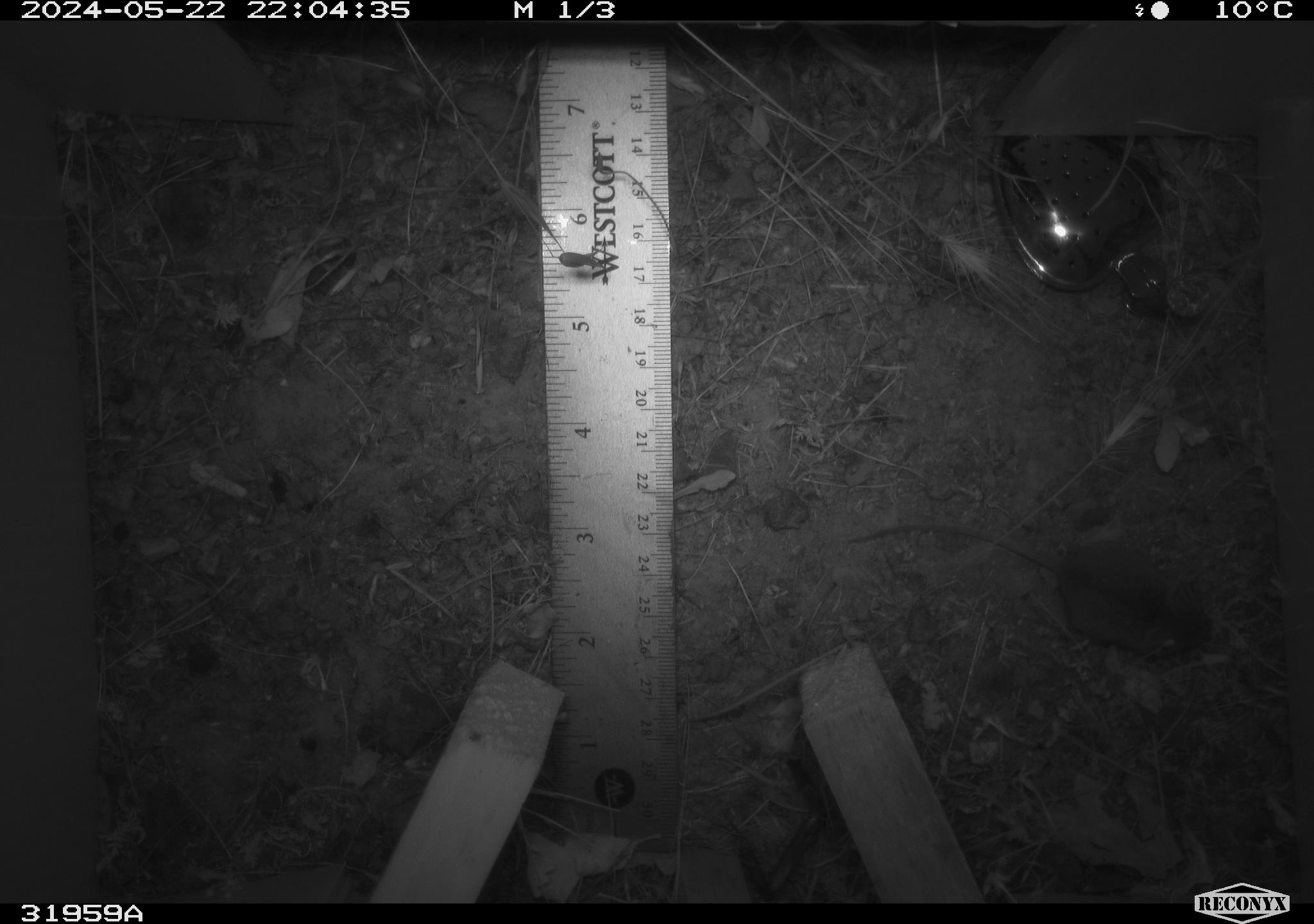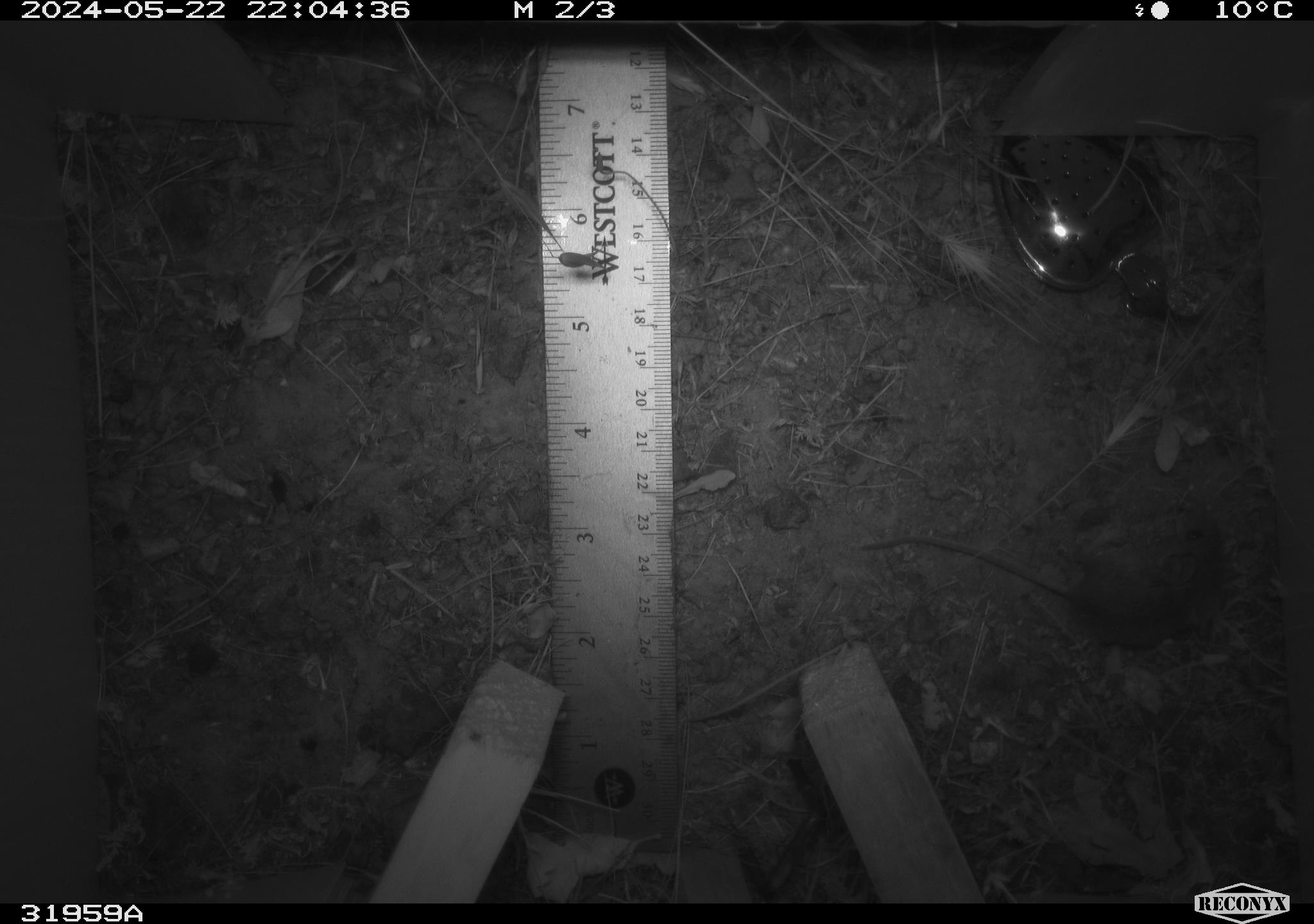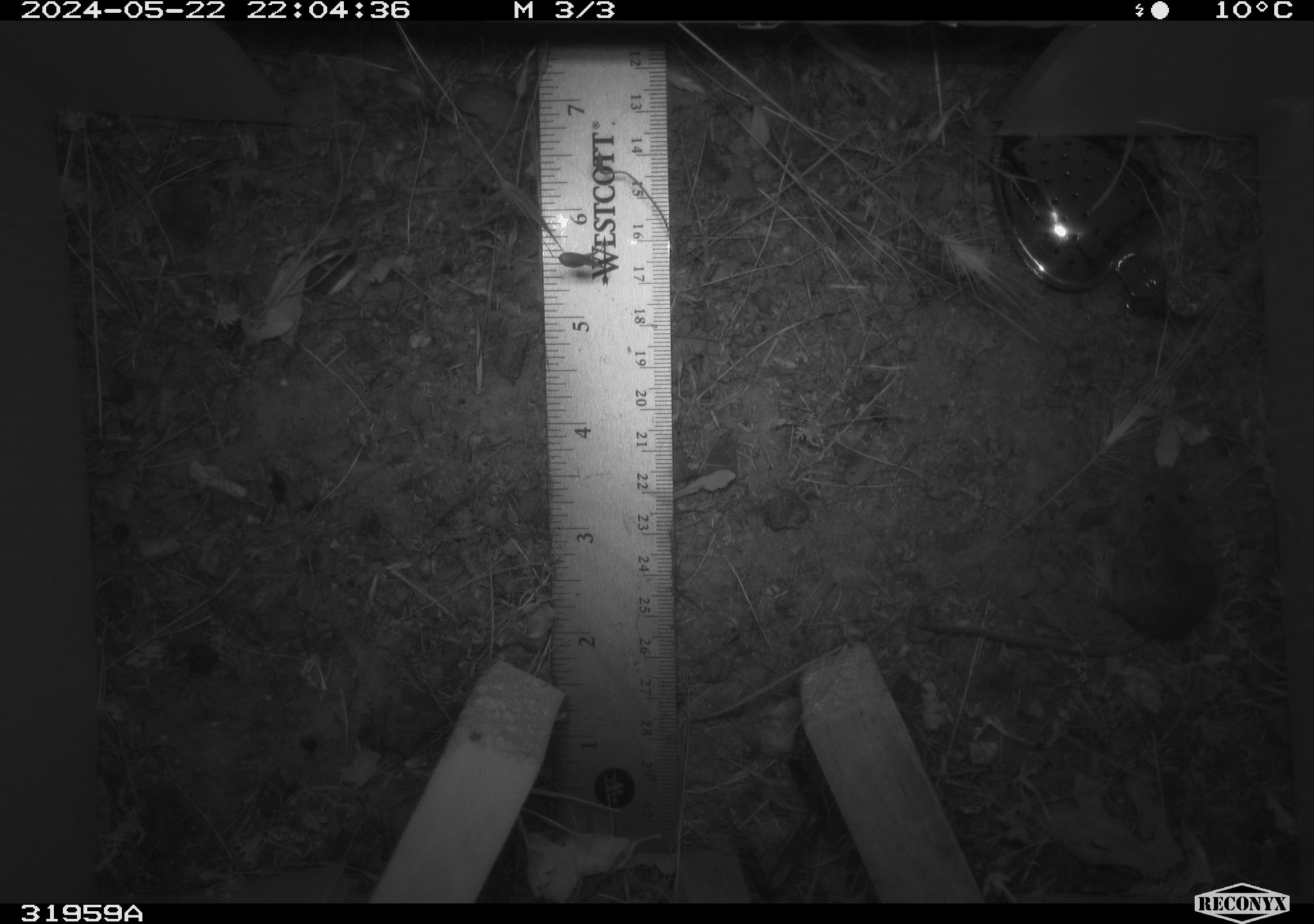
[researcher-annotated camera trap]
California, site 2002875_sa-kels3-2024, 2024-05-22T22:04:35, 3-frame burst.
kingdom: Animalia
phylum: Chordata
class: Mammalia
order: Rodentia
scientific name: Rodentia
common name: rodent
Rodent (Rodentia).